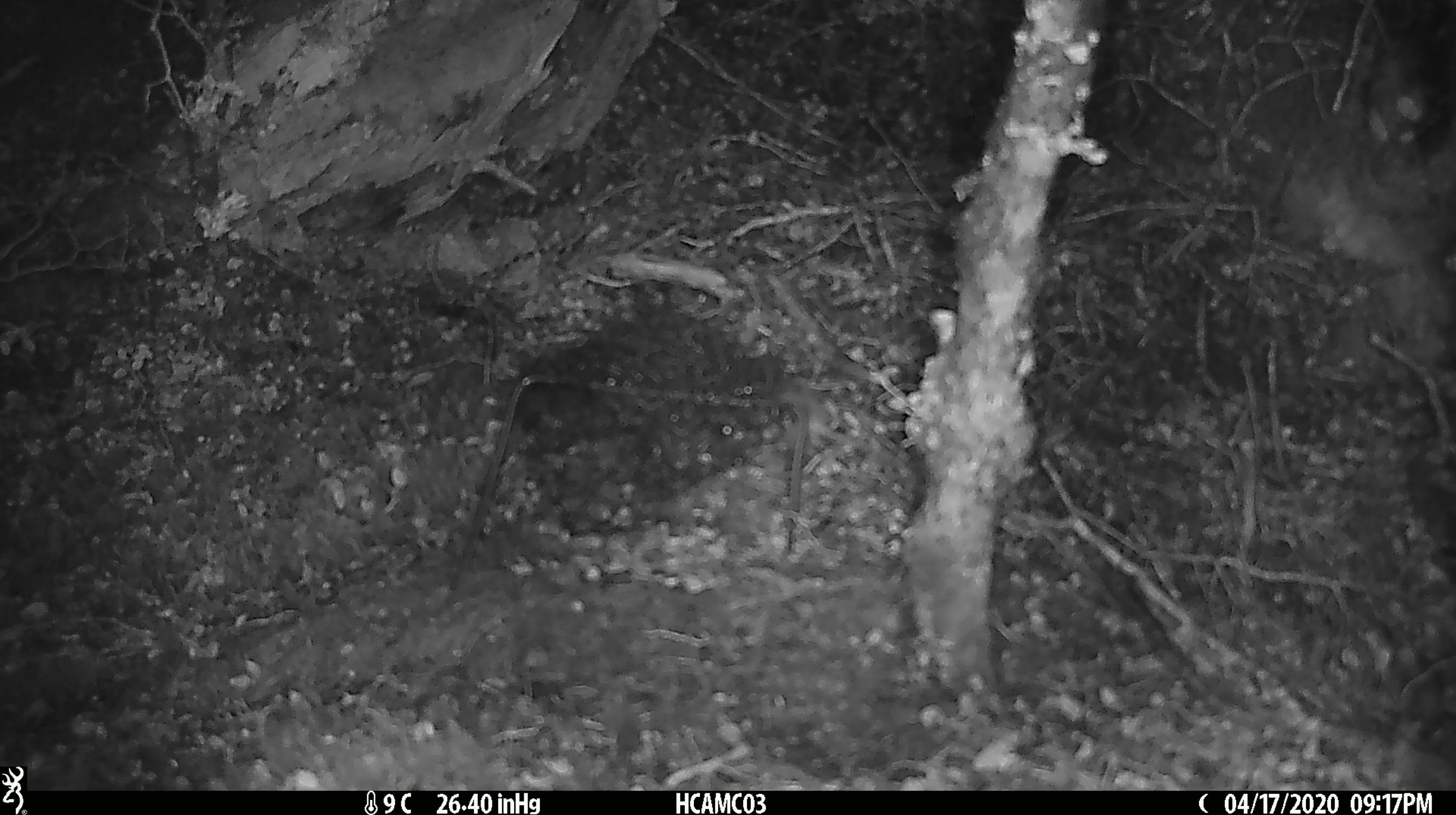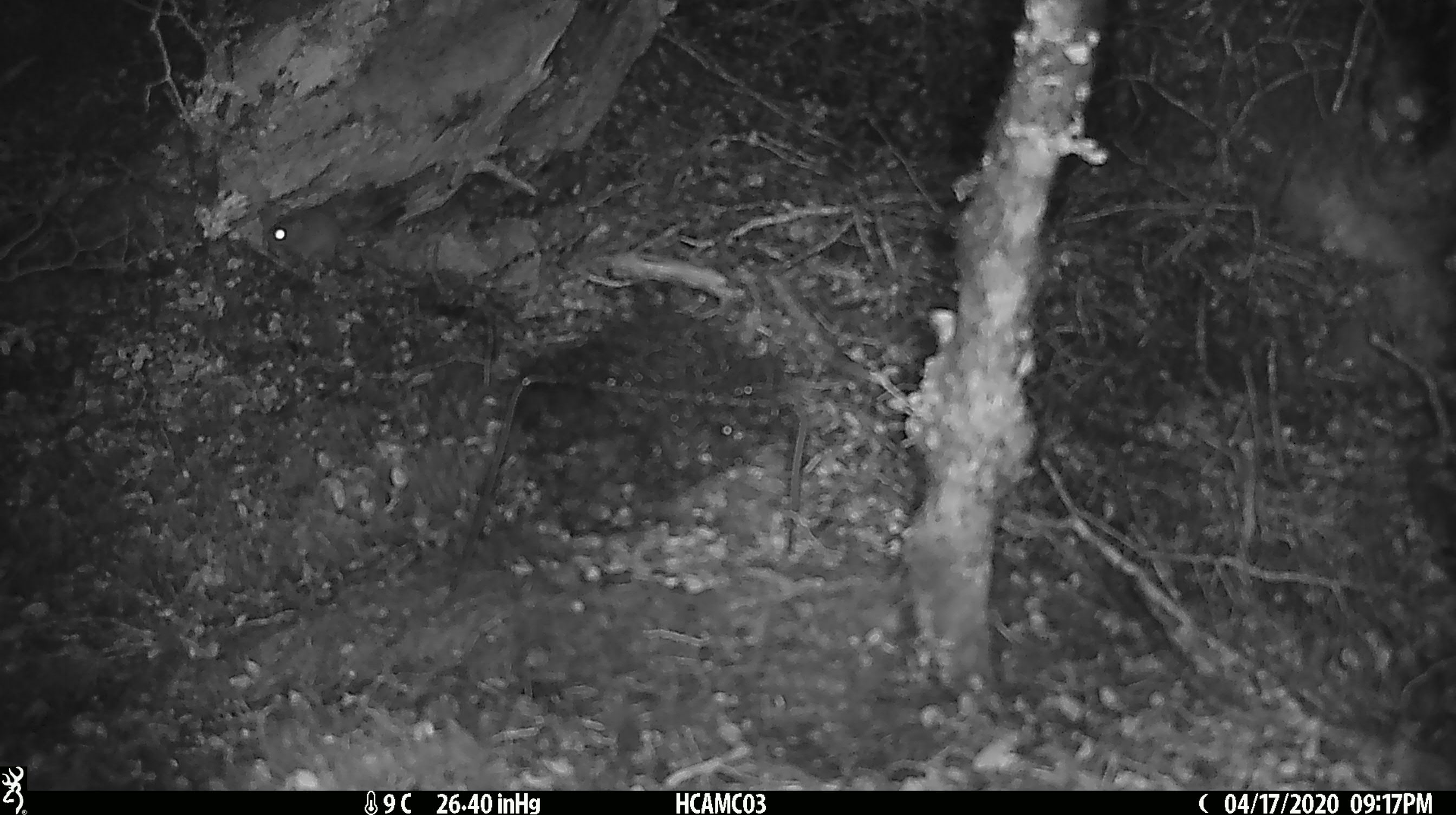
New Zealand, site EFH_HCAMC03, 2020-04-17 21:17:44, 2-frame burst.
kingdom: Animalia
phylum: Chordata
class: Mammalia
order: Rodentia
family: Muridae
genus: Mus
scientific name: Mus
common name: mouse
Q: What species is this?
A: Mouse (Mus).